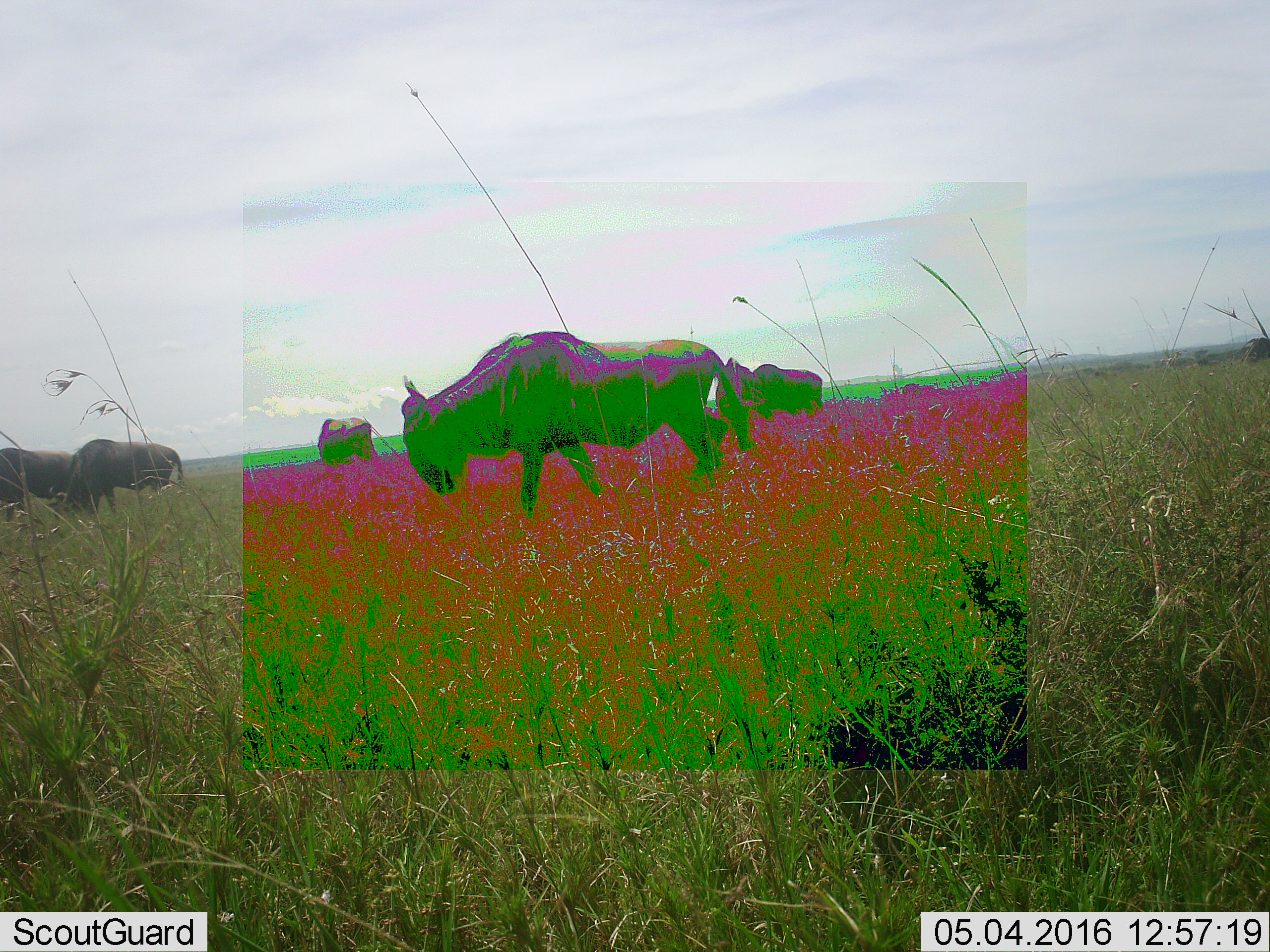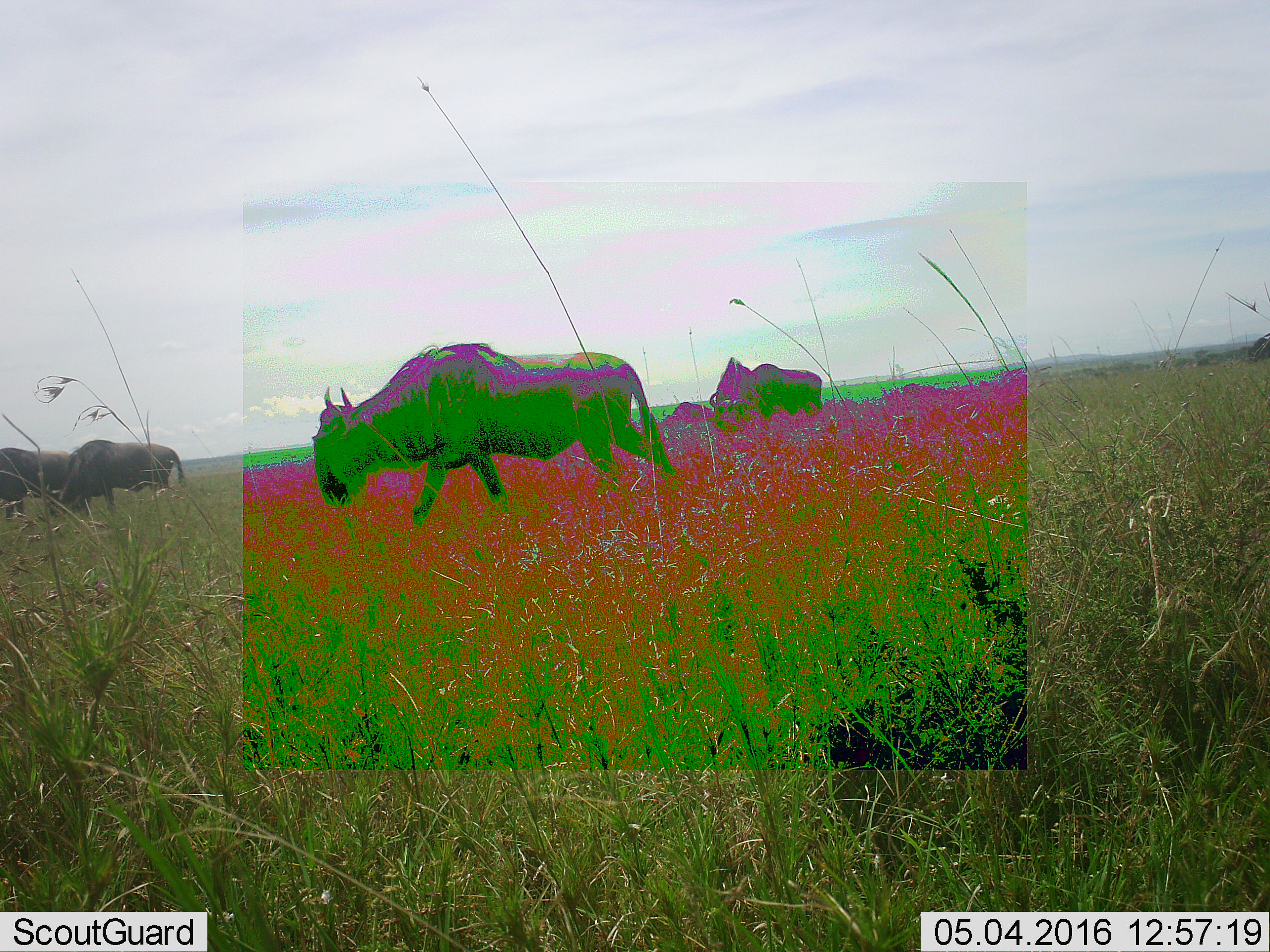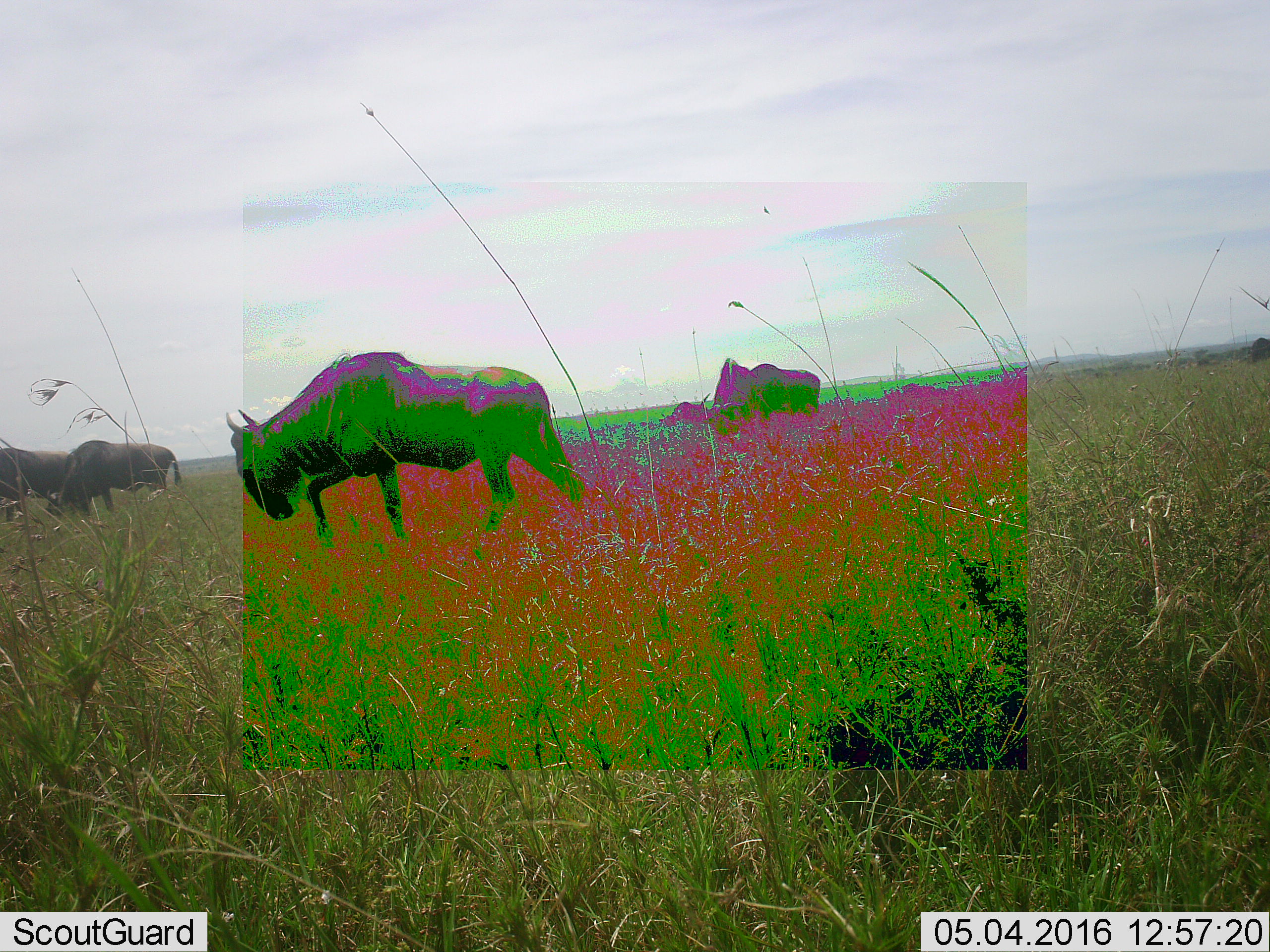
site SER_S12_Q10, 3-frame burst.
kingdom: Animalia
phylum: Chordata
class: Mammalia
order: Artiodactyla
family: Bovidae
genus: Connochaetes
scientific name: Connochaetes taurinus taurinus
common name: blue wildebeest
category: wildebeestblue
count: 7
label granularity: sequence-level